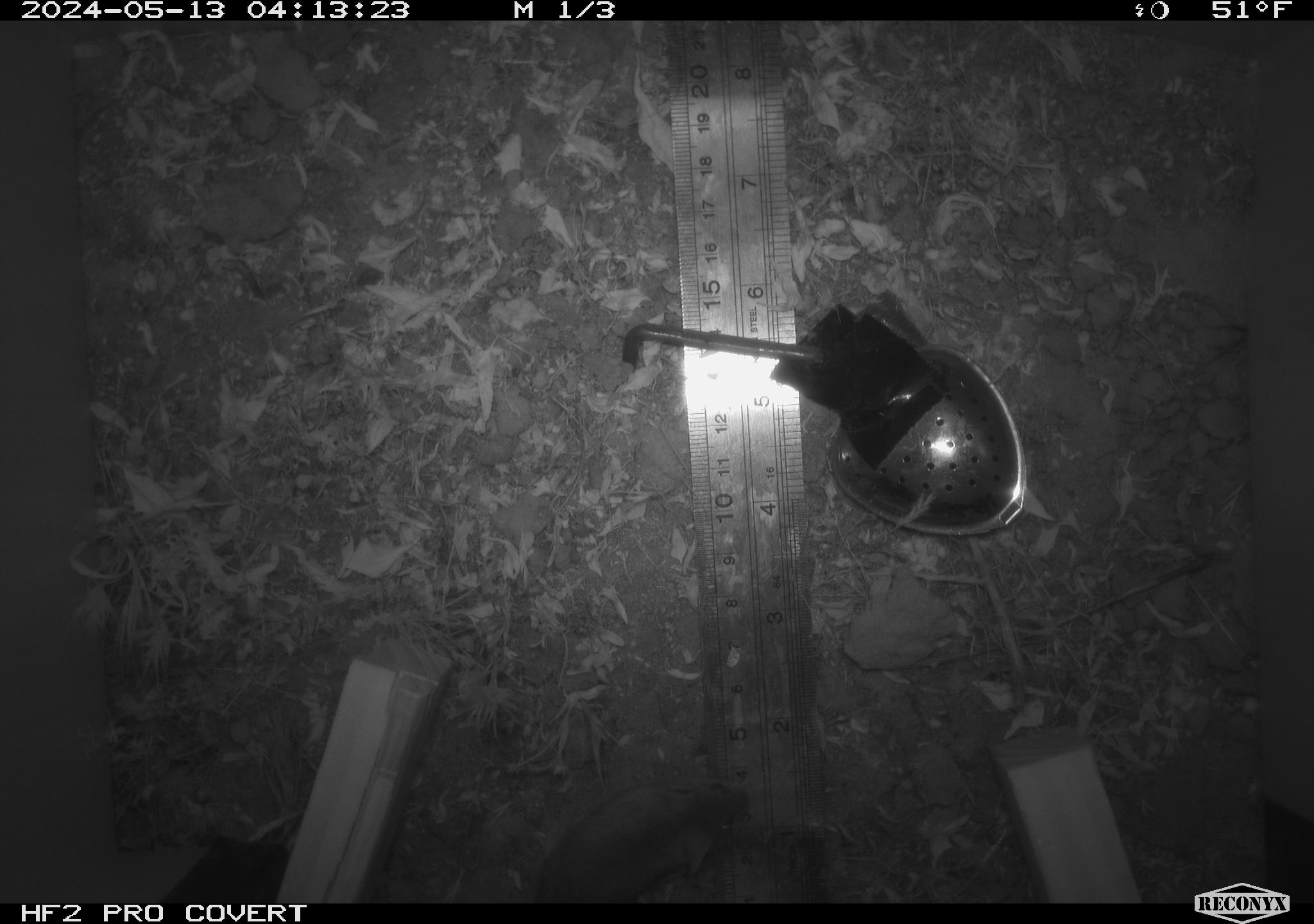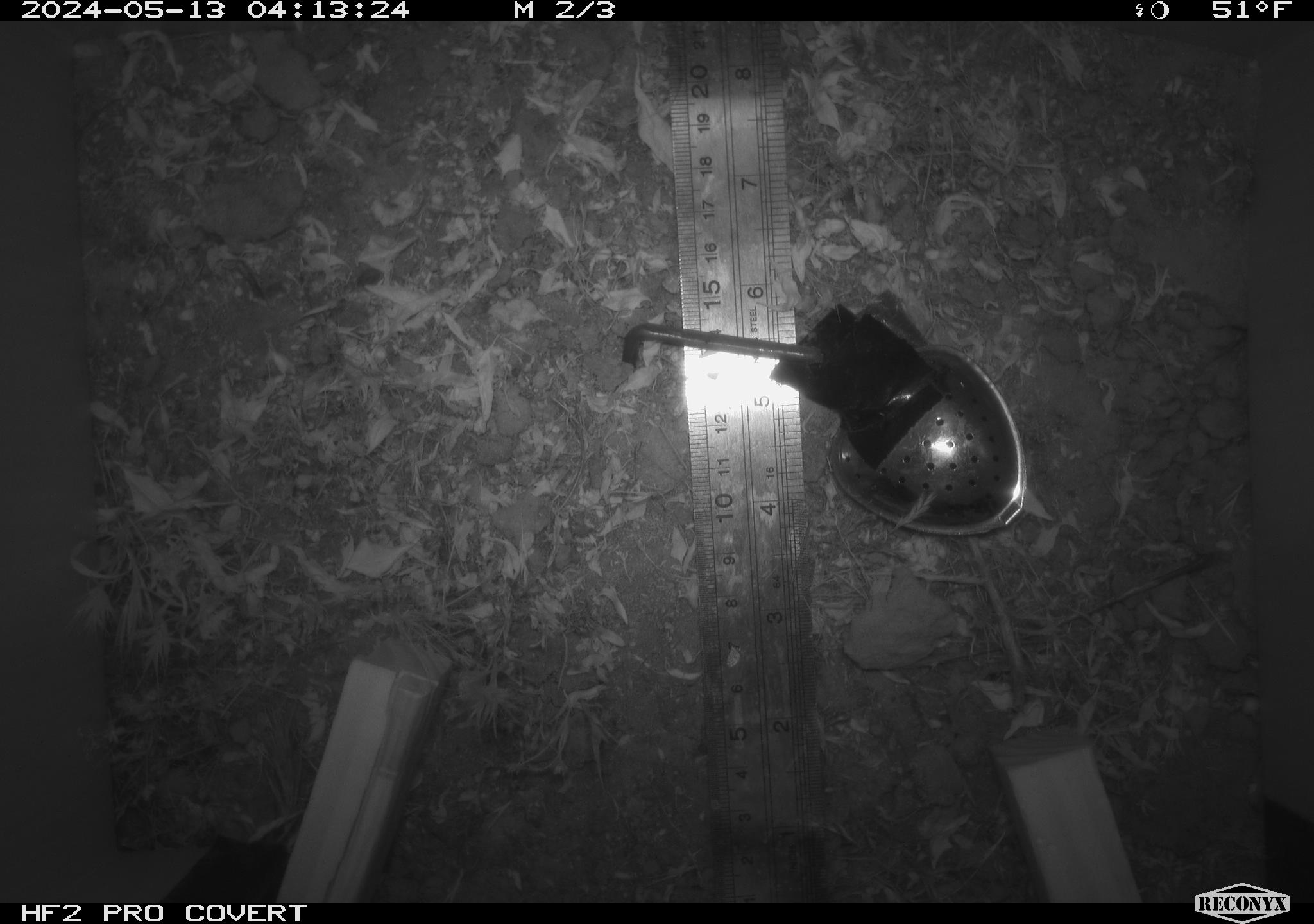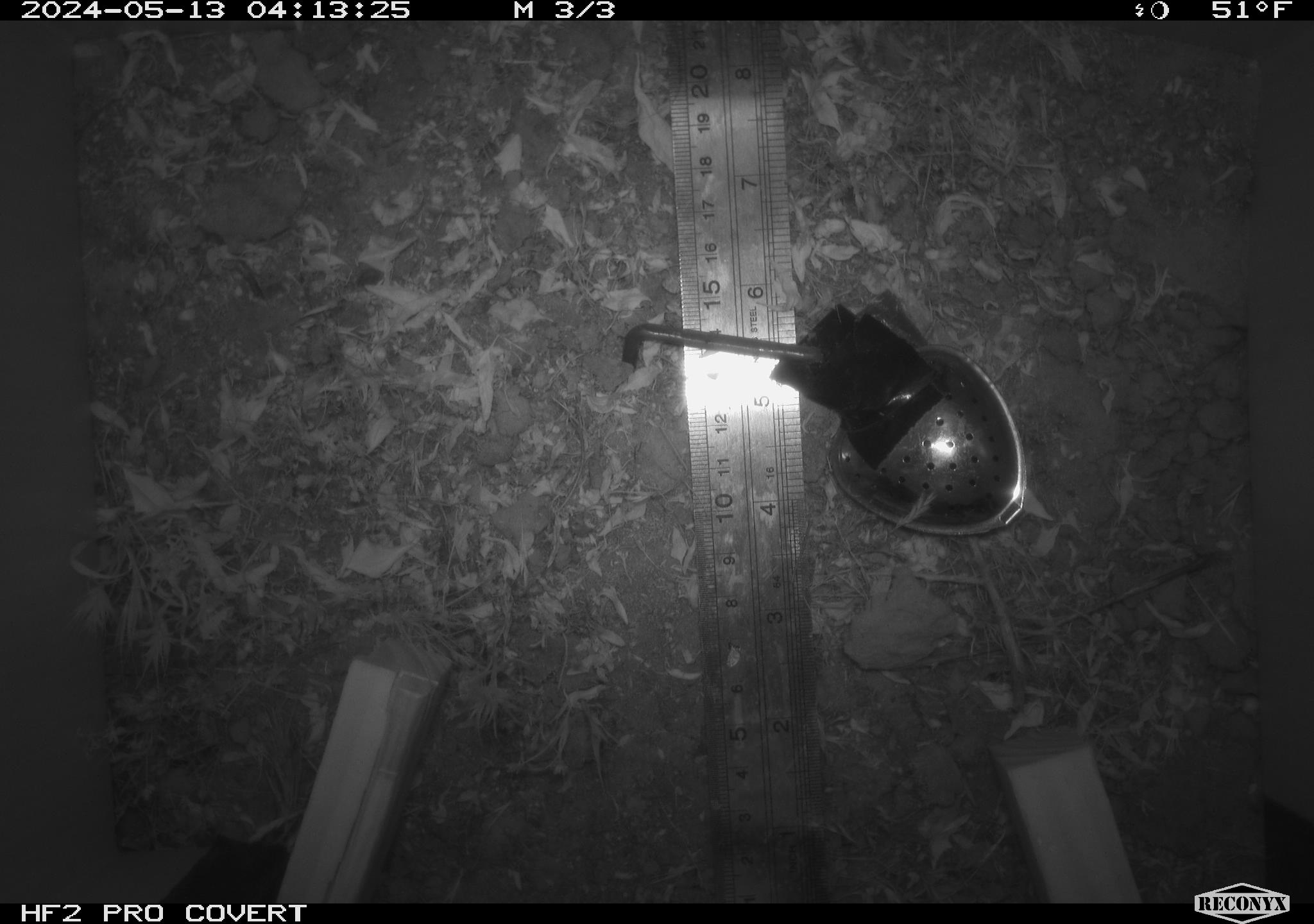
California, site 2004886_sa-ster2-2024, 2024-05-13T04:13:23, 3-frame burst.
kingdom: Animalia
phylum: Chordata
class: Mammalia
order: Rodentia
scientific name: Rodentia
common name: mouse species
Mouse species (Rodentia).